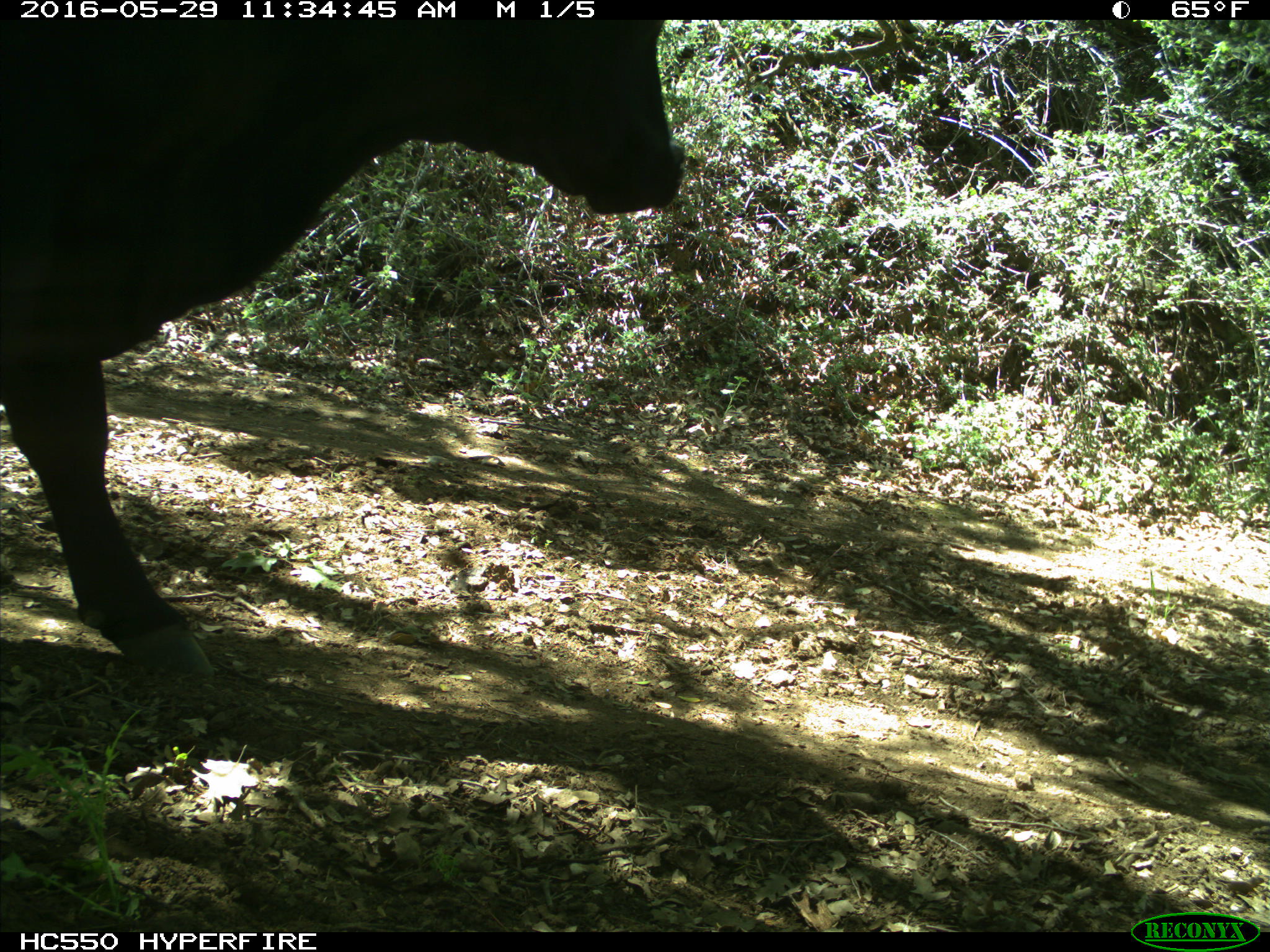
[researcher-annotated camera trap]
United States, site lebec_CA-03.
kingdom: Animalia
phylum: Chordata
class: Mammalia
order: Artiodactyla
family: Bovidae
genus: Bos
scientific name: Bos taurus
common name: domestic cow